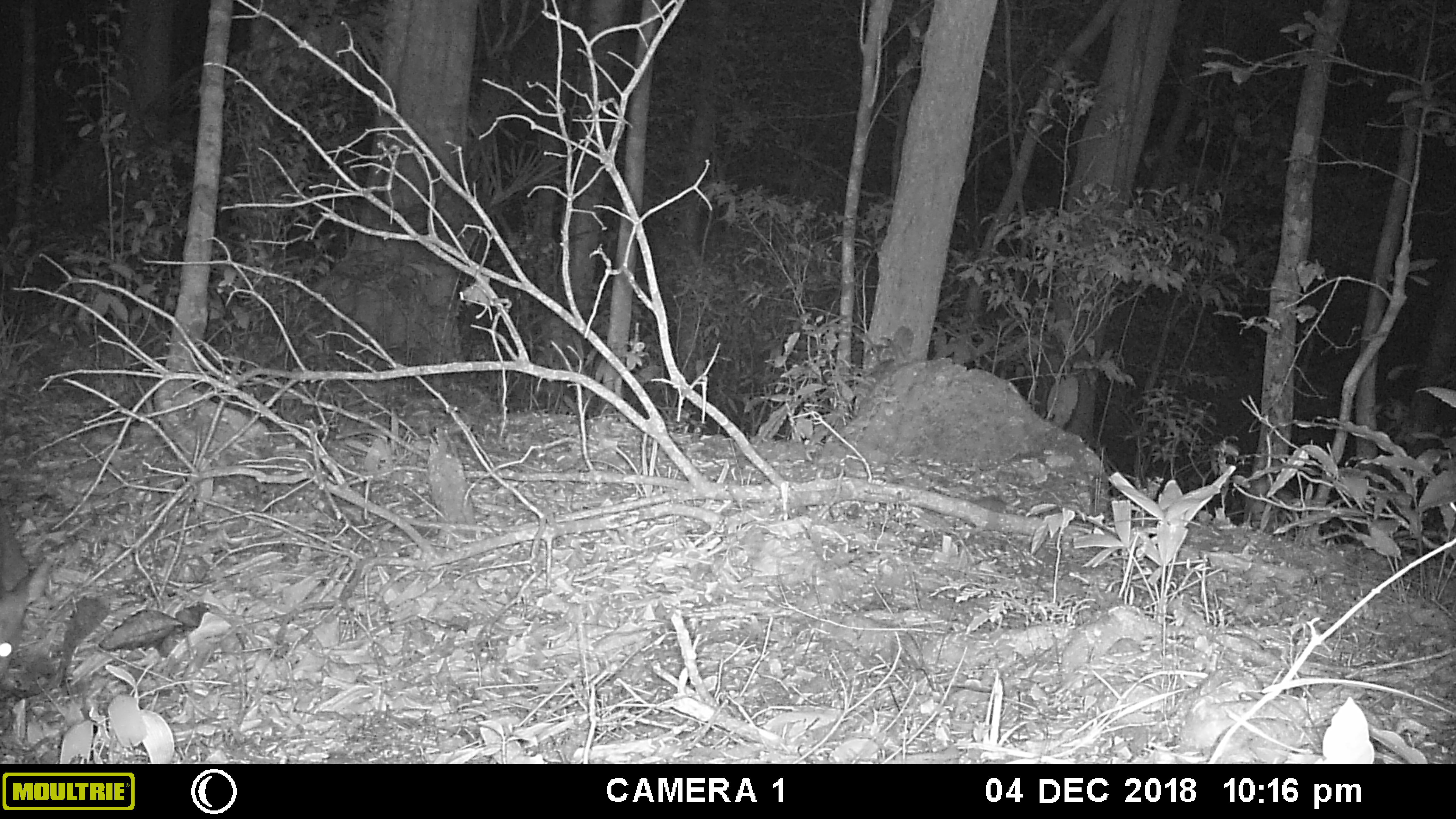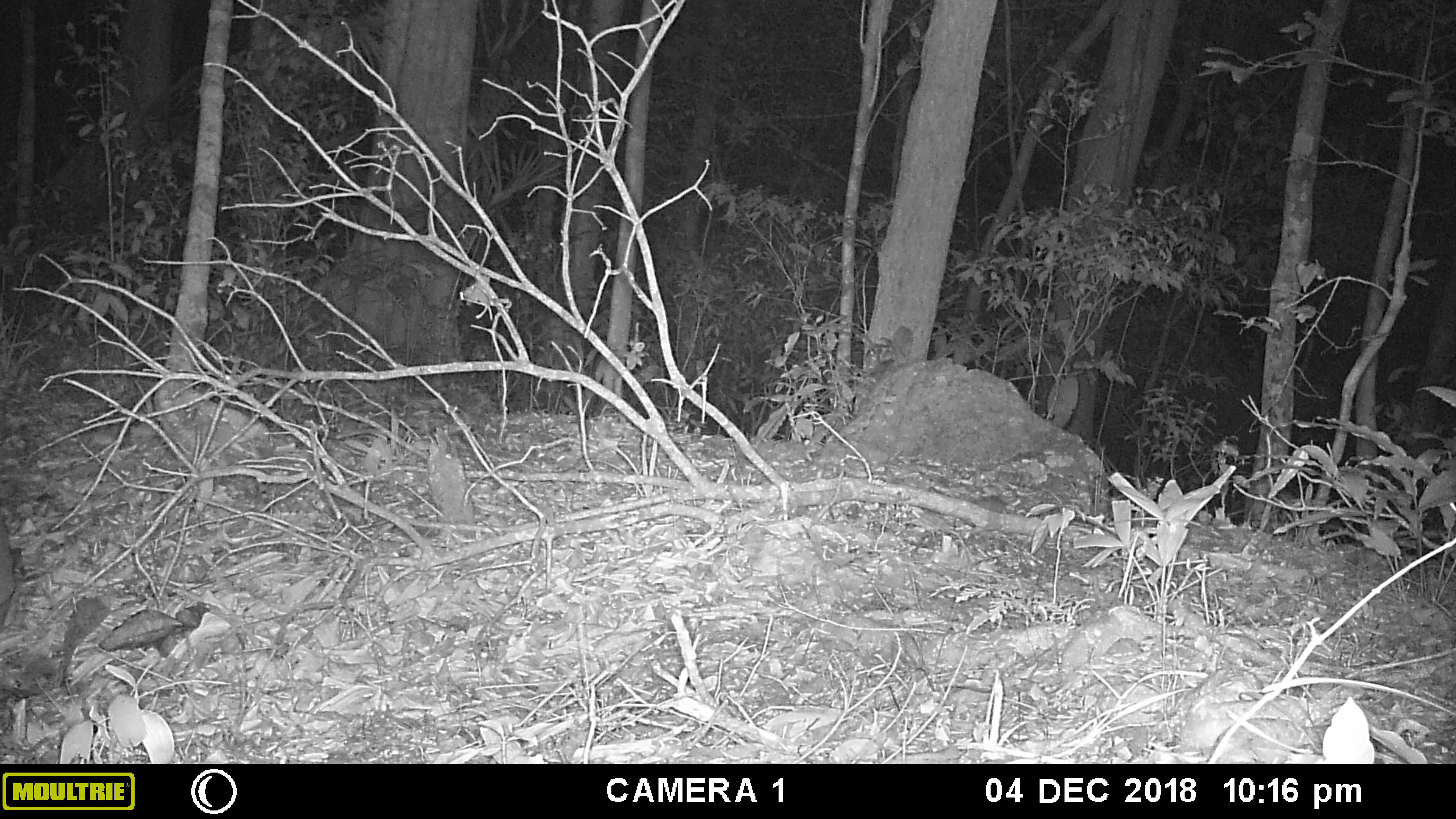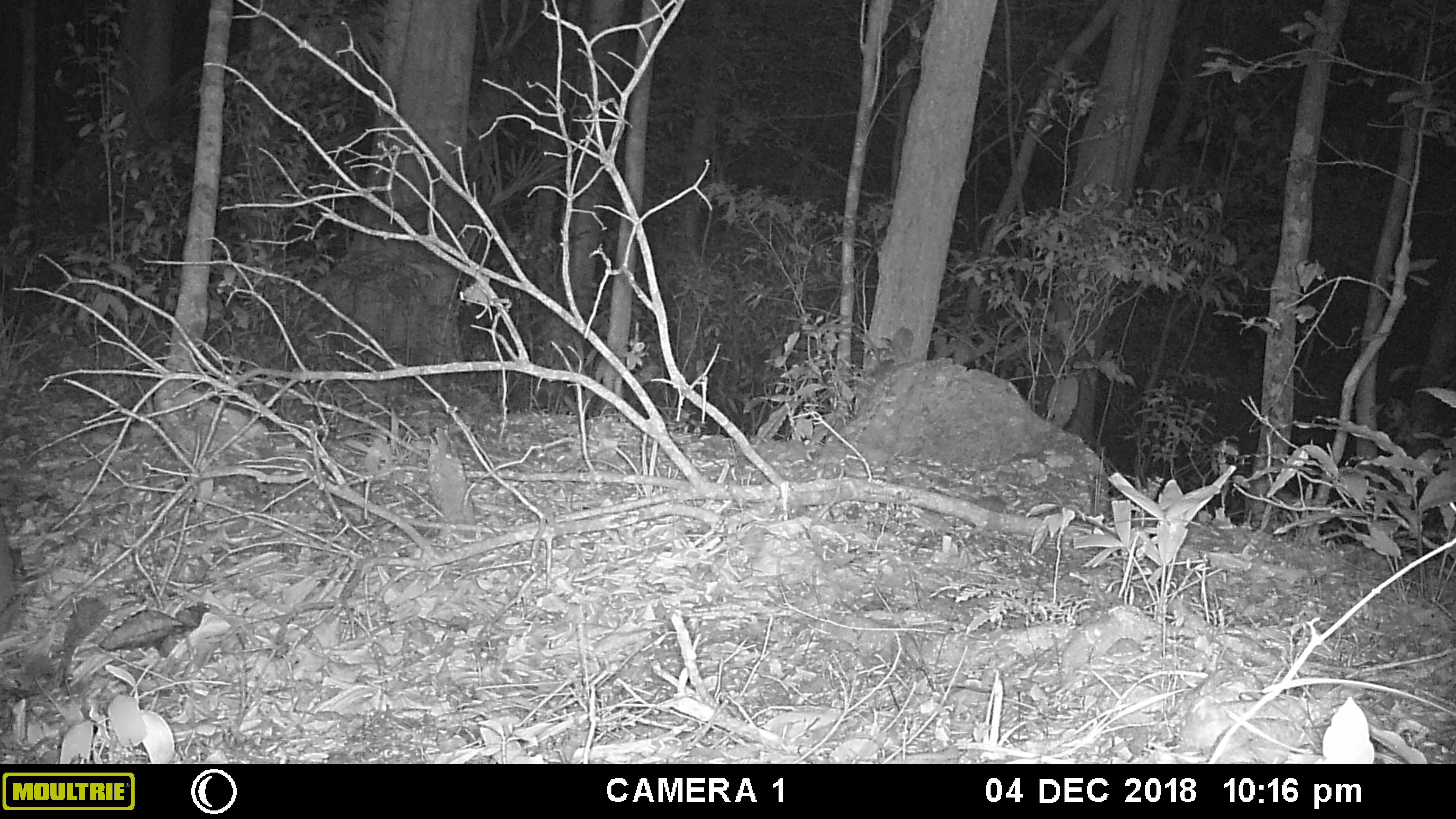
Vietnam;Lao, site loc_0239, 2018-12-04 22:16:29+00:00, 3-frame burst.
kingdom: Animalia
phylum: Chordata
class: Mammalia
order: Artiodactyla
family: Cervidae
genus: Muntiacus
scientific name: Muntiacus vuquangensis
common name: large-antlered muntjac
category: large antlered muntjac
Large antlered muntjac (large-antlered muntjac) (Muntiacus vuquangensis). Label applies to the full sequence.